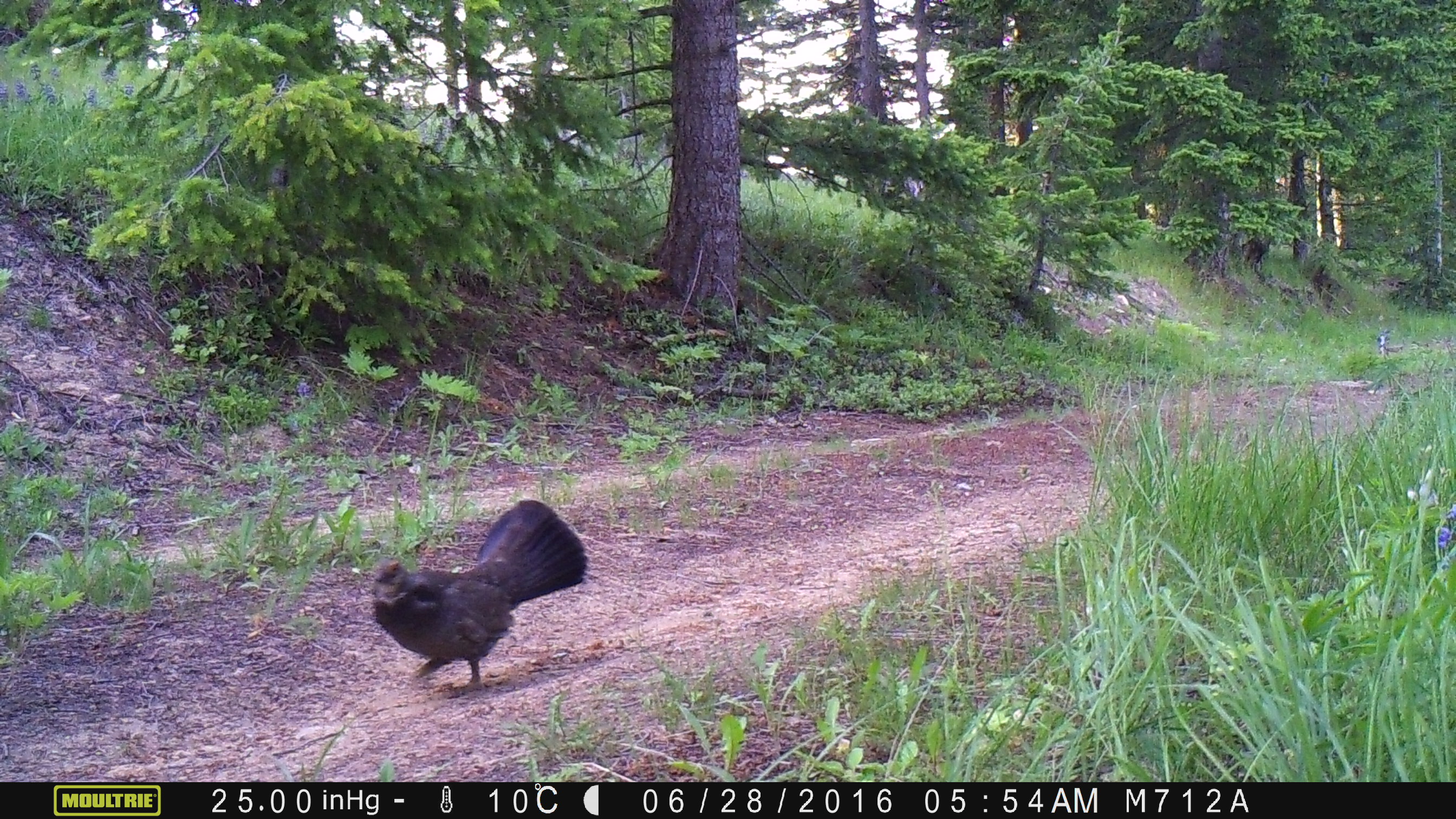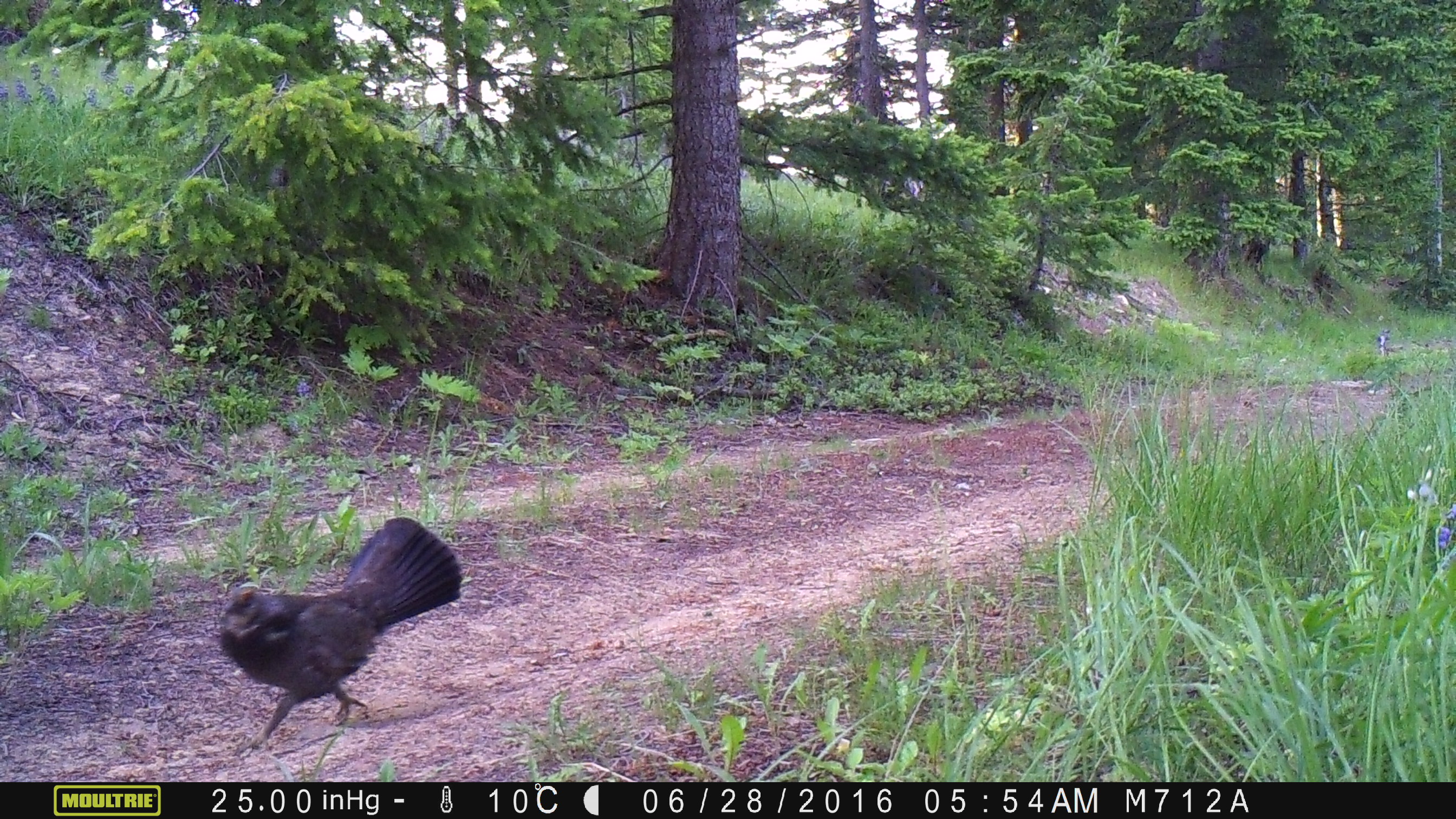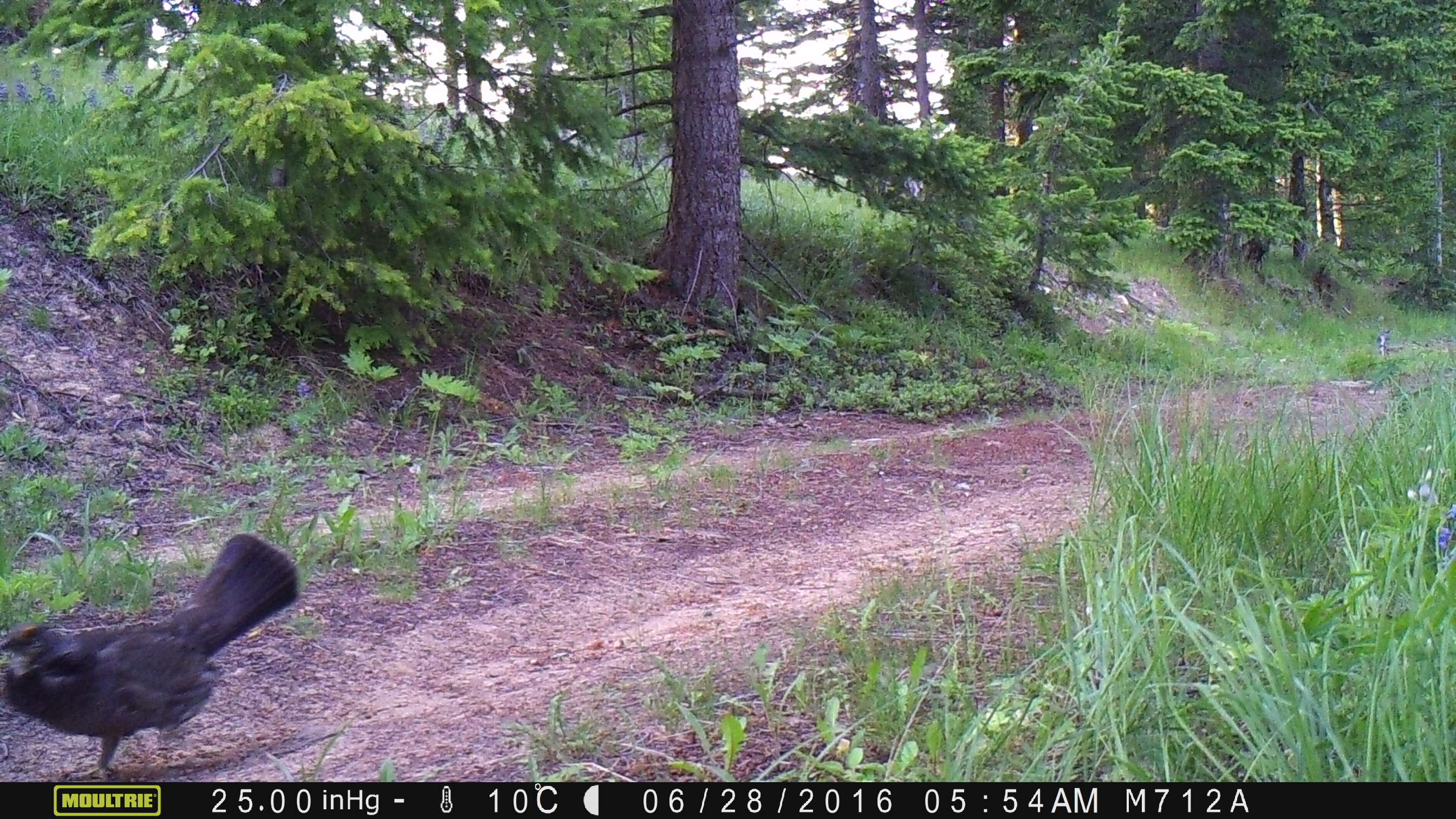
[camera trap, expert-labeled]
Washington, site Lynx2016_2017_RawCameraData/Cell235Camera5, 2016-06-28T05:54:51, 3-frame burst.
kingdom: Animalia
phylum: Chordata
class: Aves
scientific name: Aves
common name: birds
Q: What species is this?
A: Aves (birds).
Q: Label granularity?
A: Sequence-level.